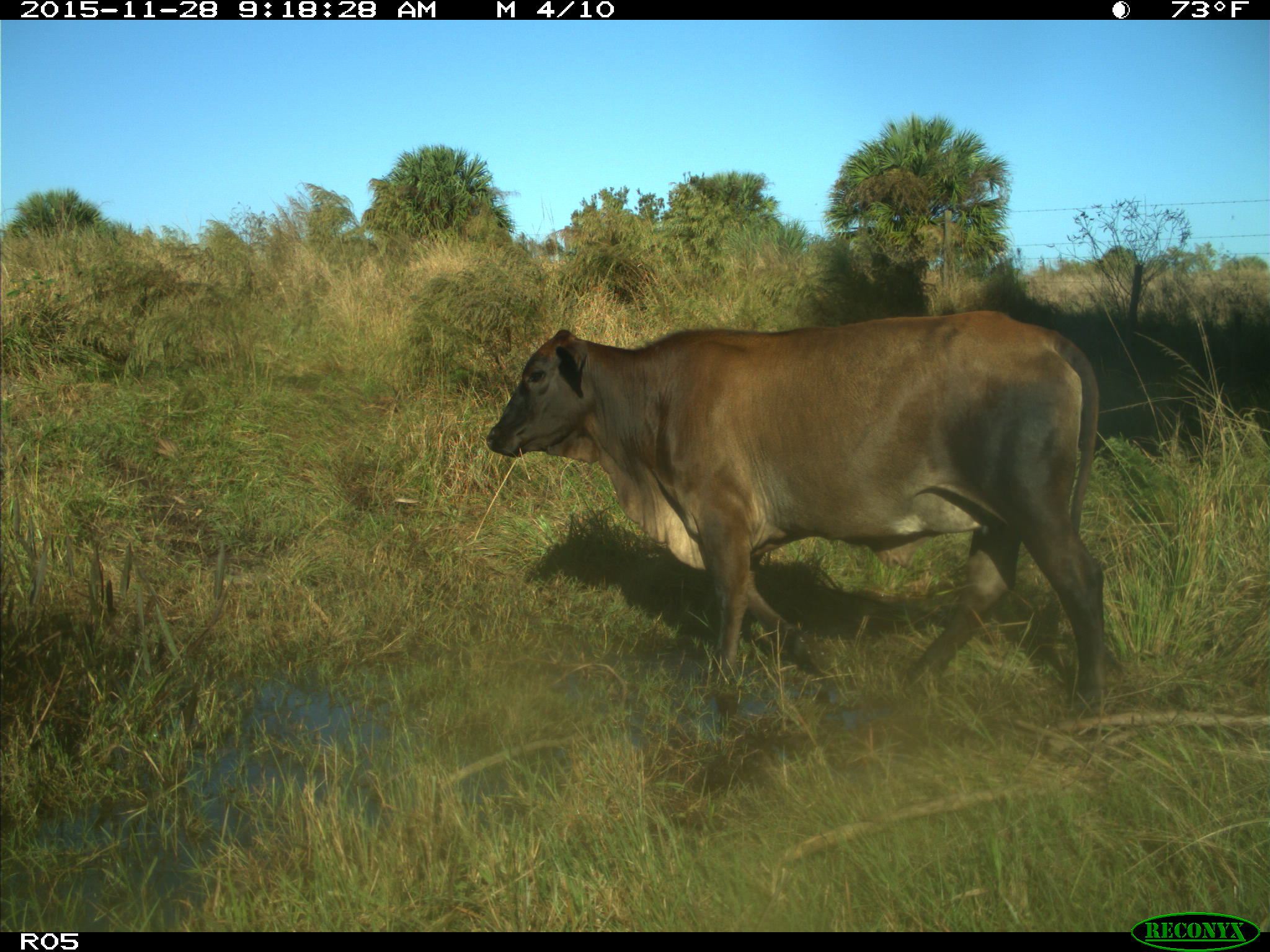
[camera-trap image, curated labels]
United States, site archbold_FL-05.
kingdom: Animalia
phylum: Chordata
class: Mammalia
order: Artiodactyla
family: Bovidae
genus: Bos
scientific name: Bos taurus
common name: domestic cow